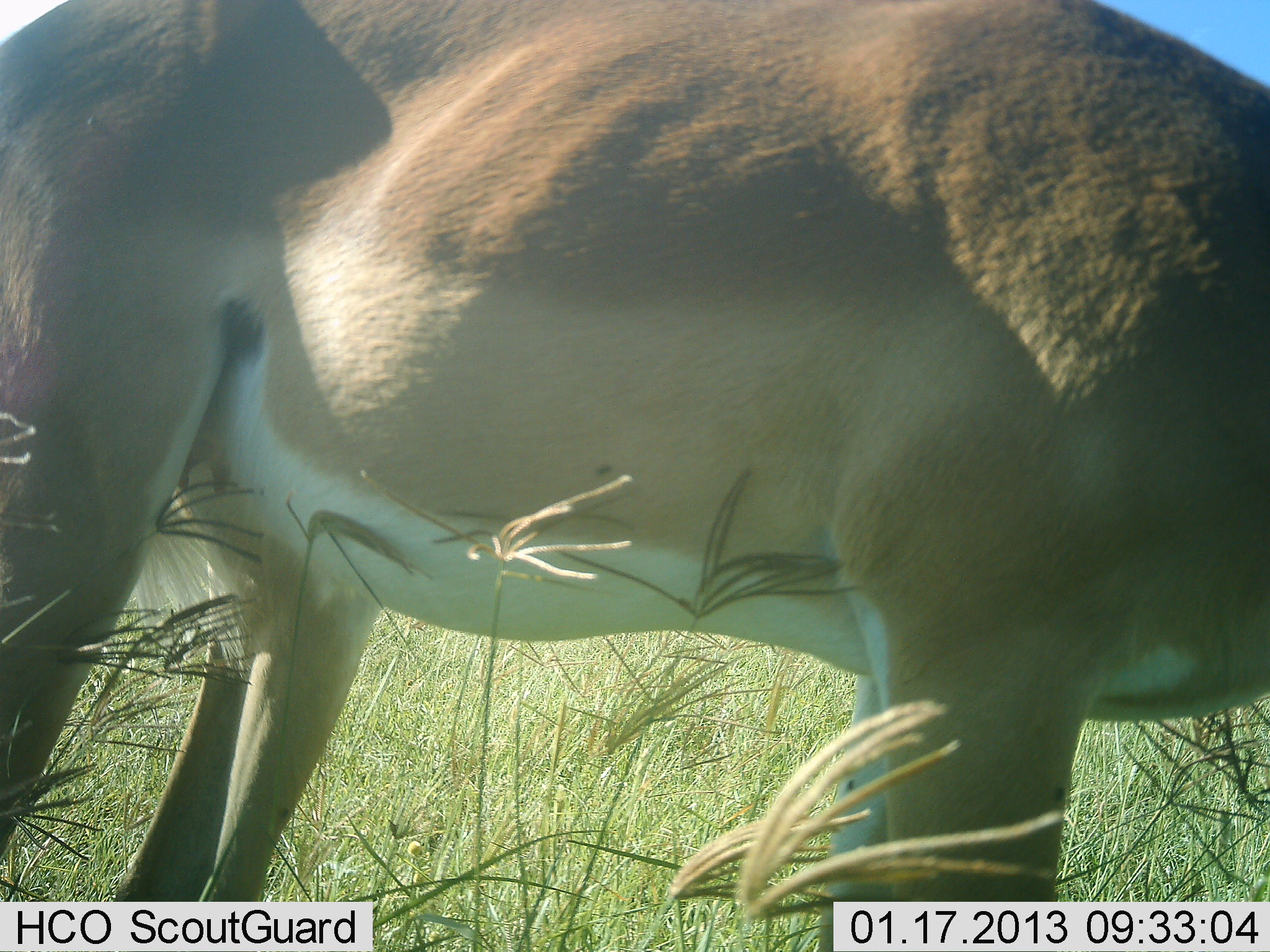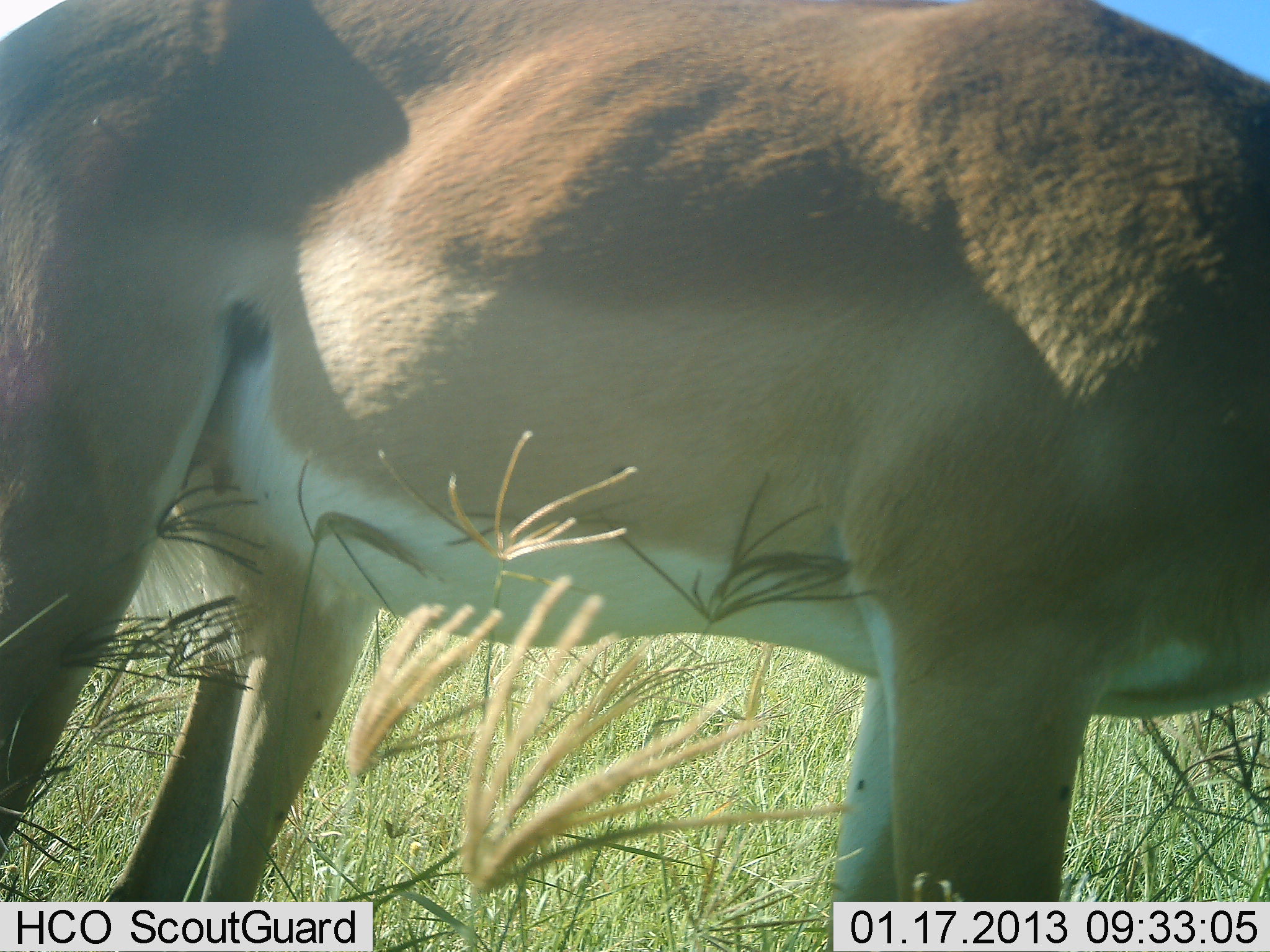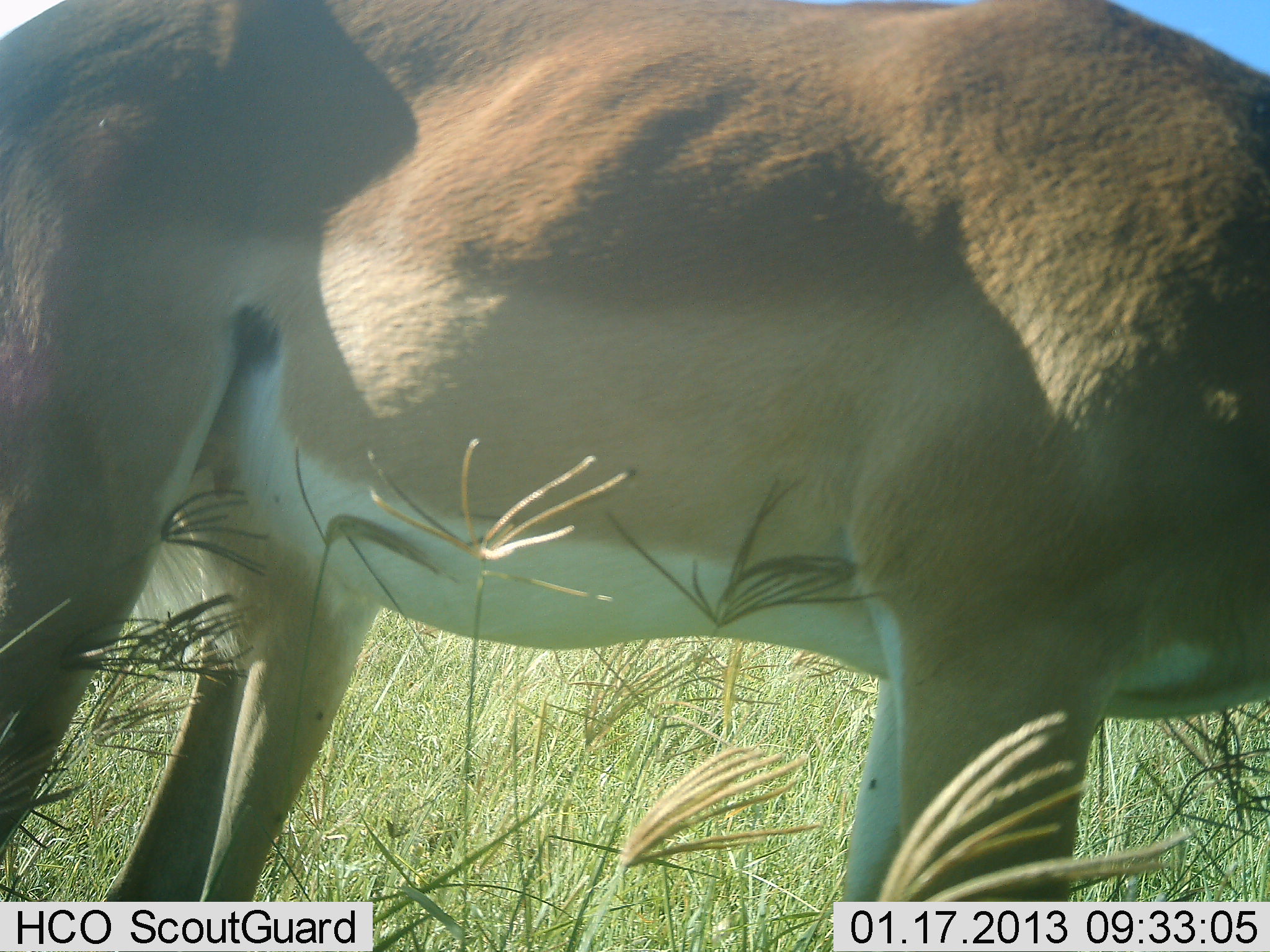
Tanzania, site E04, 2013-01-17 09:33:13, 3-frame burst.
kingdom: Animalia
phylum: Chordata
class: Mammalia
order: Artiodactyla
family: Bovidae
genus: Aepyceros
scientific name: Aepyceros melampus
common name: impala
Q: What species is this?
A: Impala (Aepyceros melampus).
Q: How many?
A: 1.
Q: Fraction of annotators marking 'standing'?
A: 91%.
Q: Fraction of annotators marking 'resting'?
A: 0%.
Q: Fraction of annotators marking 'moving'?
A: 0%.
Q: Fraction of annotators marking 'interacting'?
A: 0%.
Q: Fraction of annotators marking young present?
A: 0%.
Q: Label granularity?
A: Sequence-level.